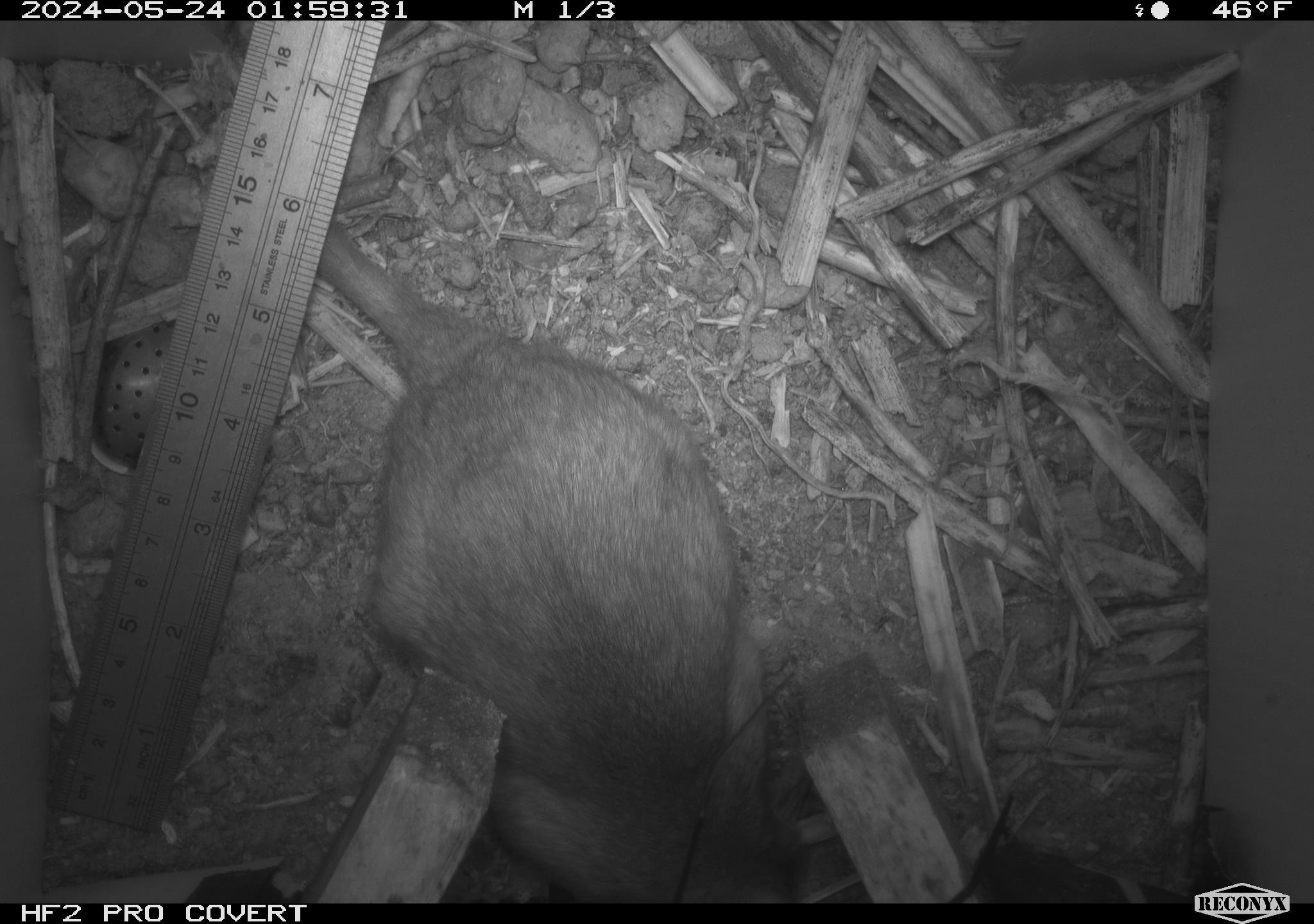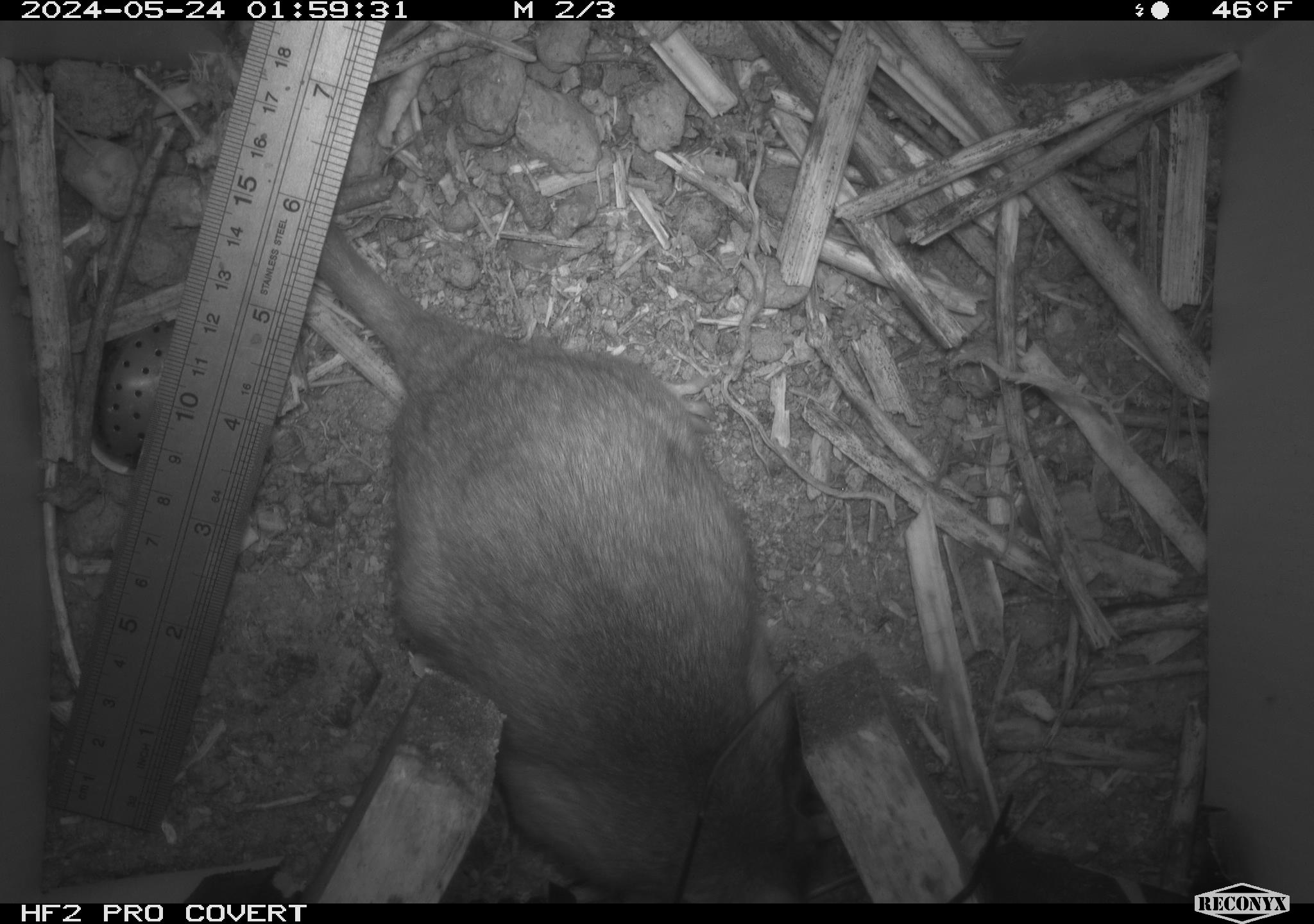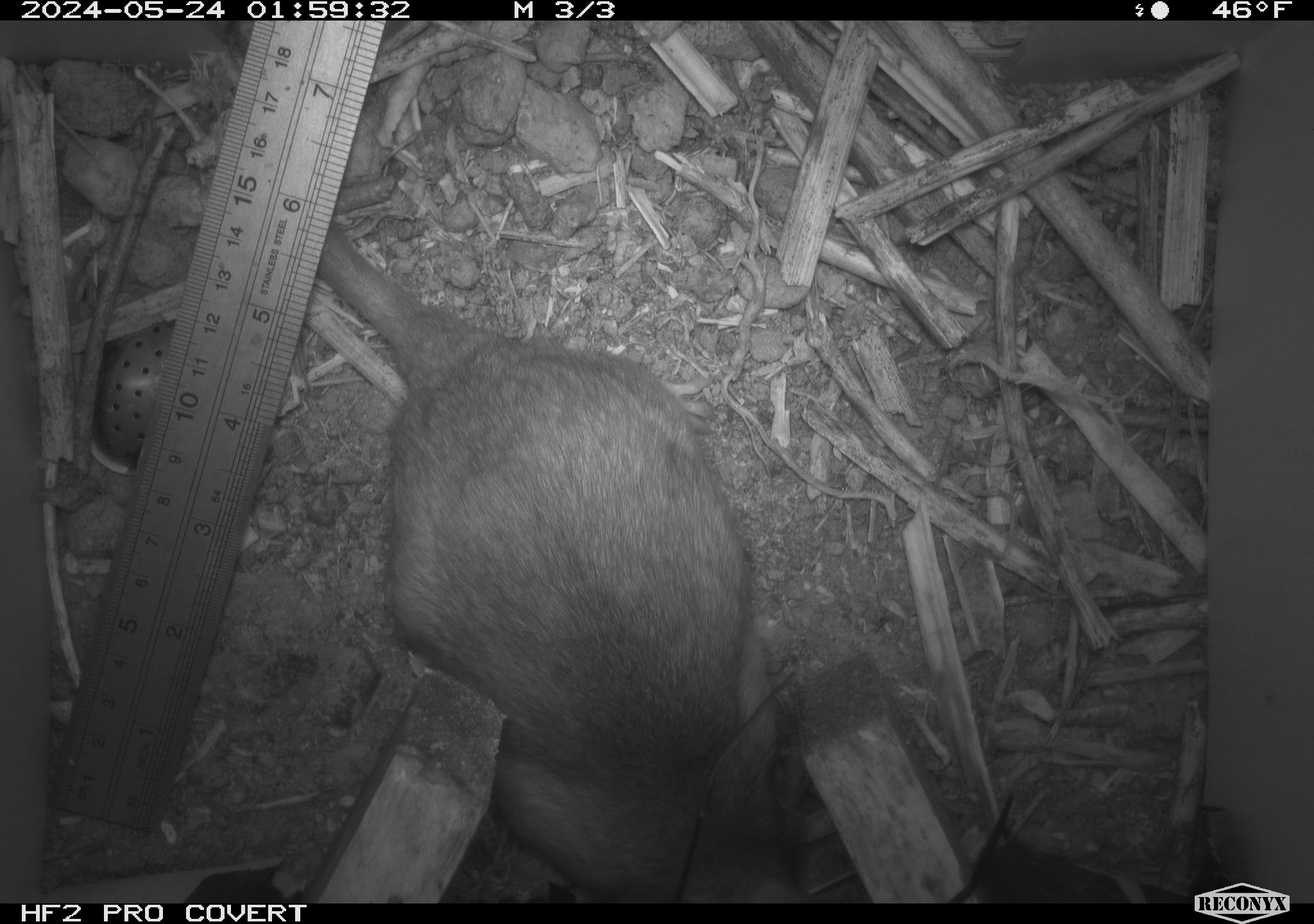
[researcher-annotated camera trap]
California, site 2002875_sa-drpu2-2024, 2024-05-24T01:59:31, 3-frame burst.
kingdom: Animalia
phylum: Chordata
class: Mammalia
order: Rodentia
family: Cricetidae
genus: Neotoma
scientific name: Neotoma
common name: pack rat or woodrat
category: neotoma species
Neotoma species (pack rat or woodrat) (Neotoma).